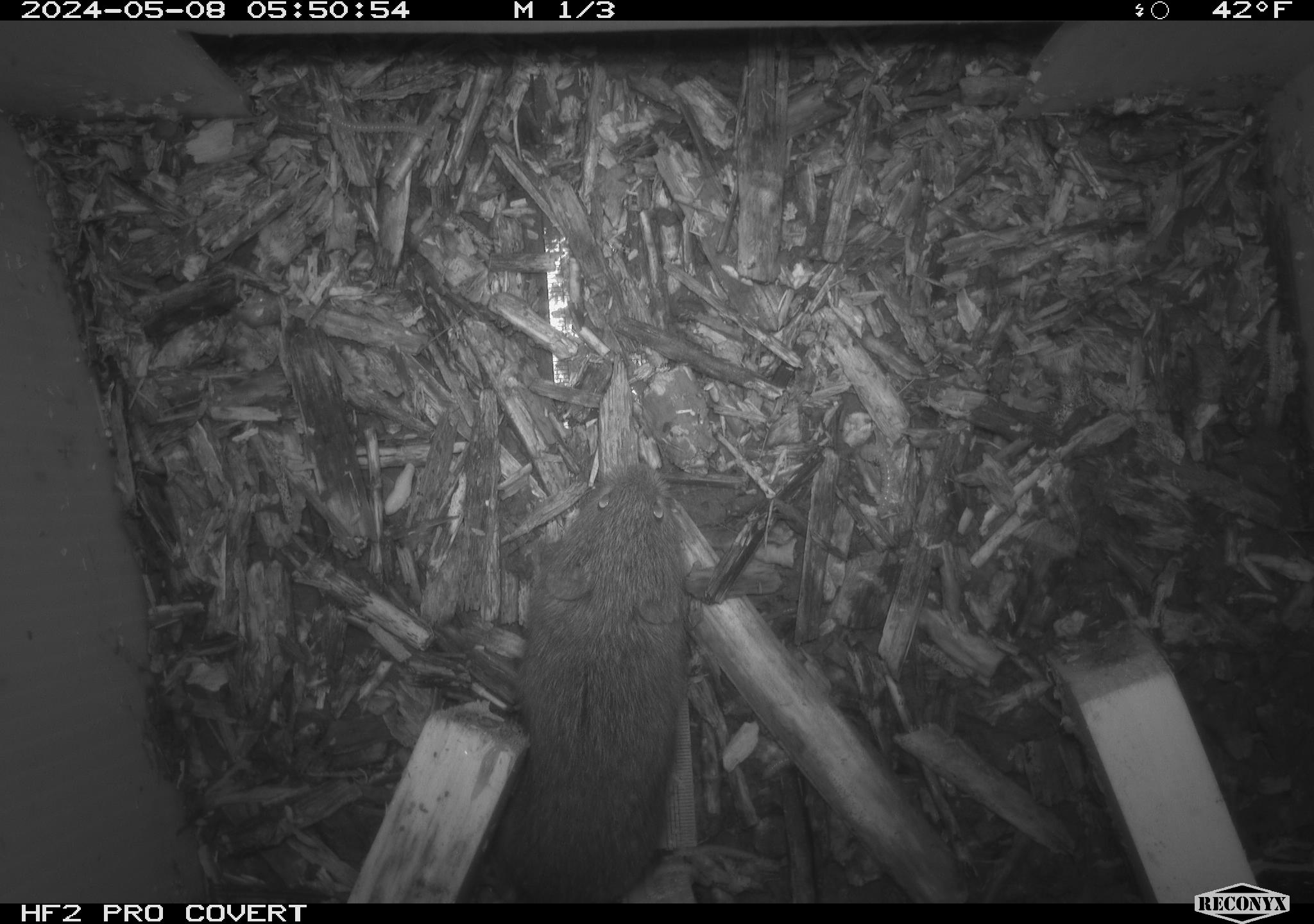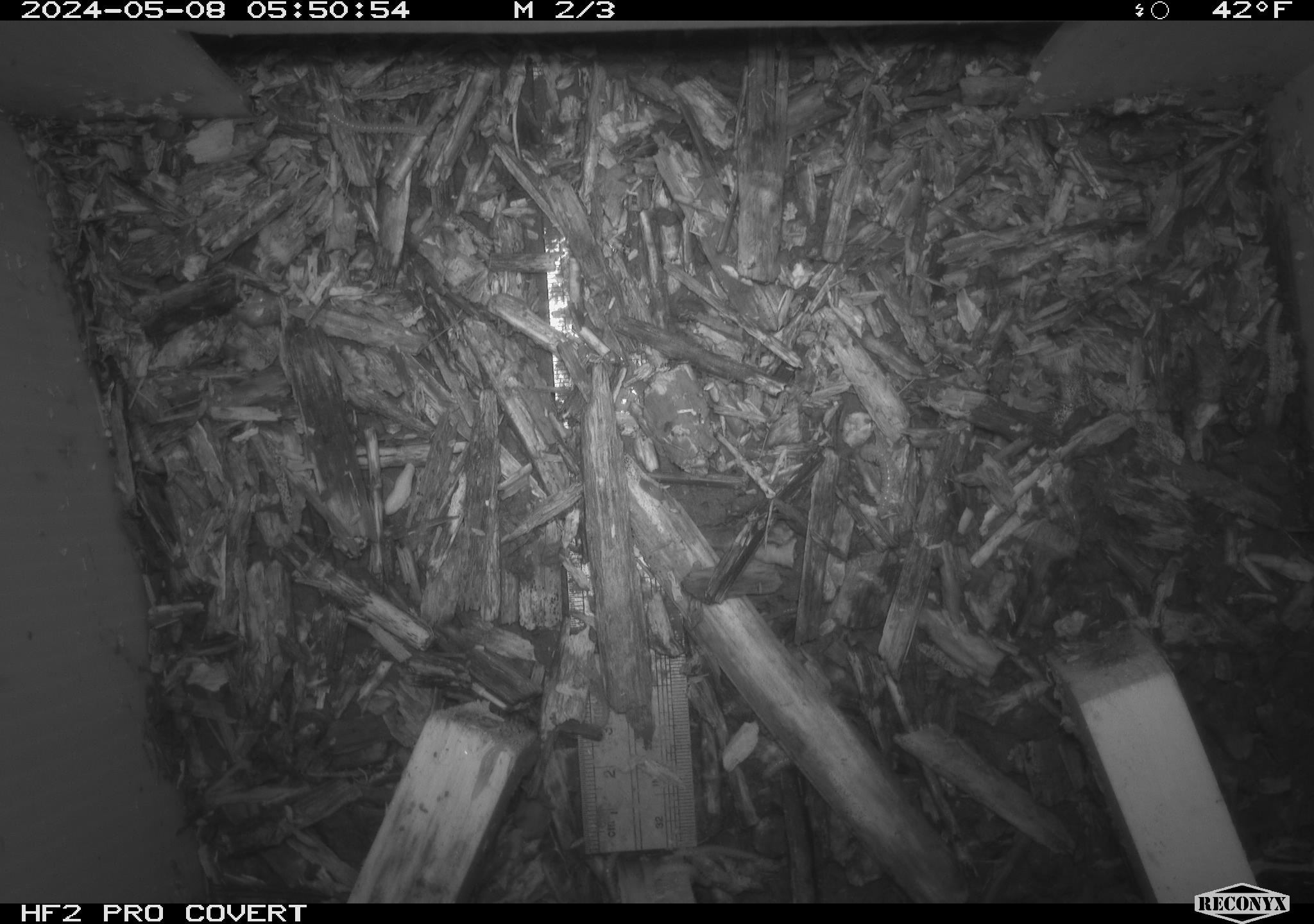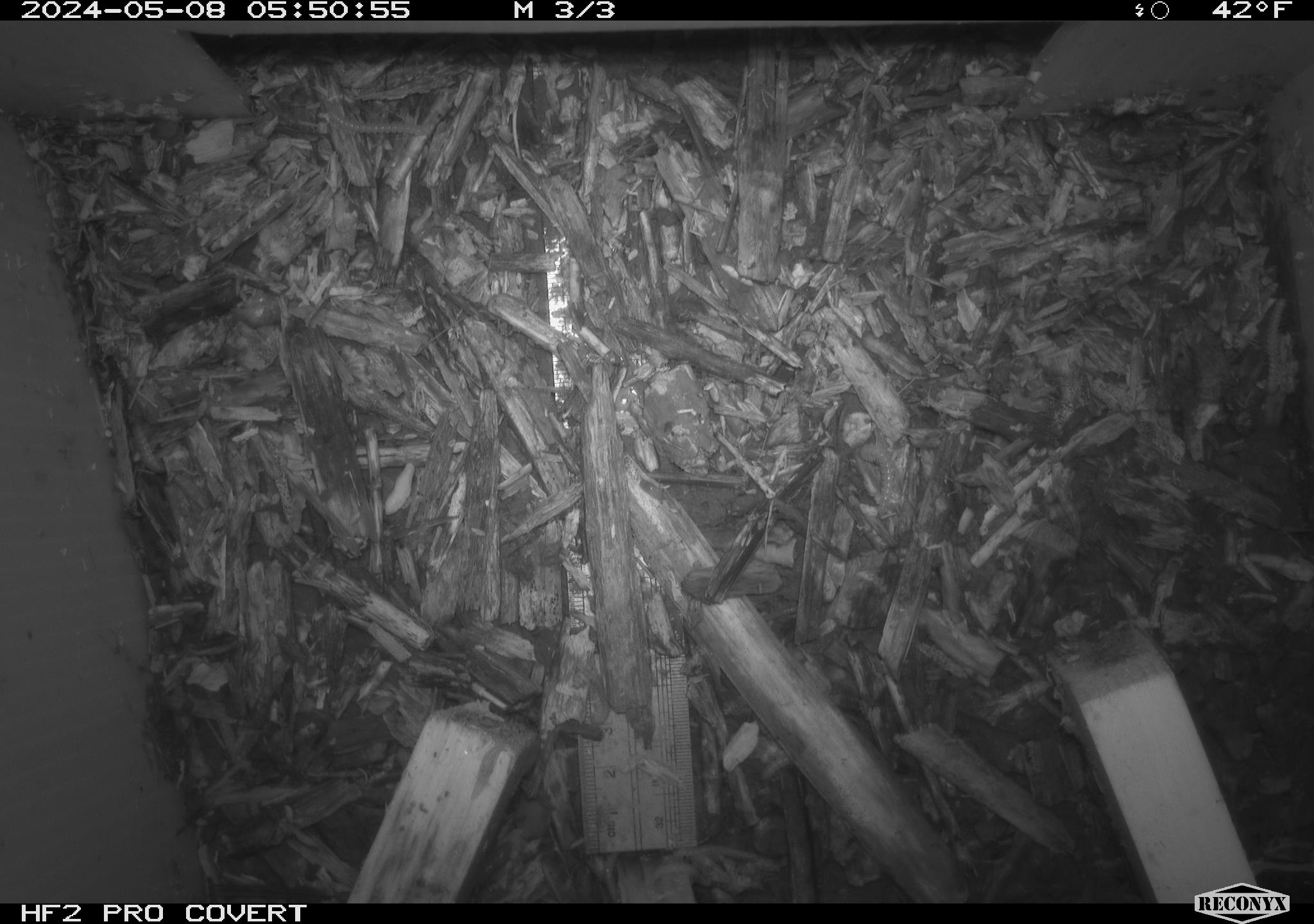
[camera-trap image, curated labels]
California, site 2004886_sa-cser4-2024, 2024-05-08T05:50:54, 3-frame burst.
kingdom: Animalia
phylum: Chordata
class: Mammalia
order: Rodentia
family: Cricetidae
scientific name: Cricetidae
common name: hamsters, voles, lemmings, and allies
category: cricetidae family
Cricetidae family (hamsters, voles, lemmings, and allies) (Cricetidae).